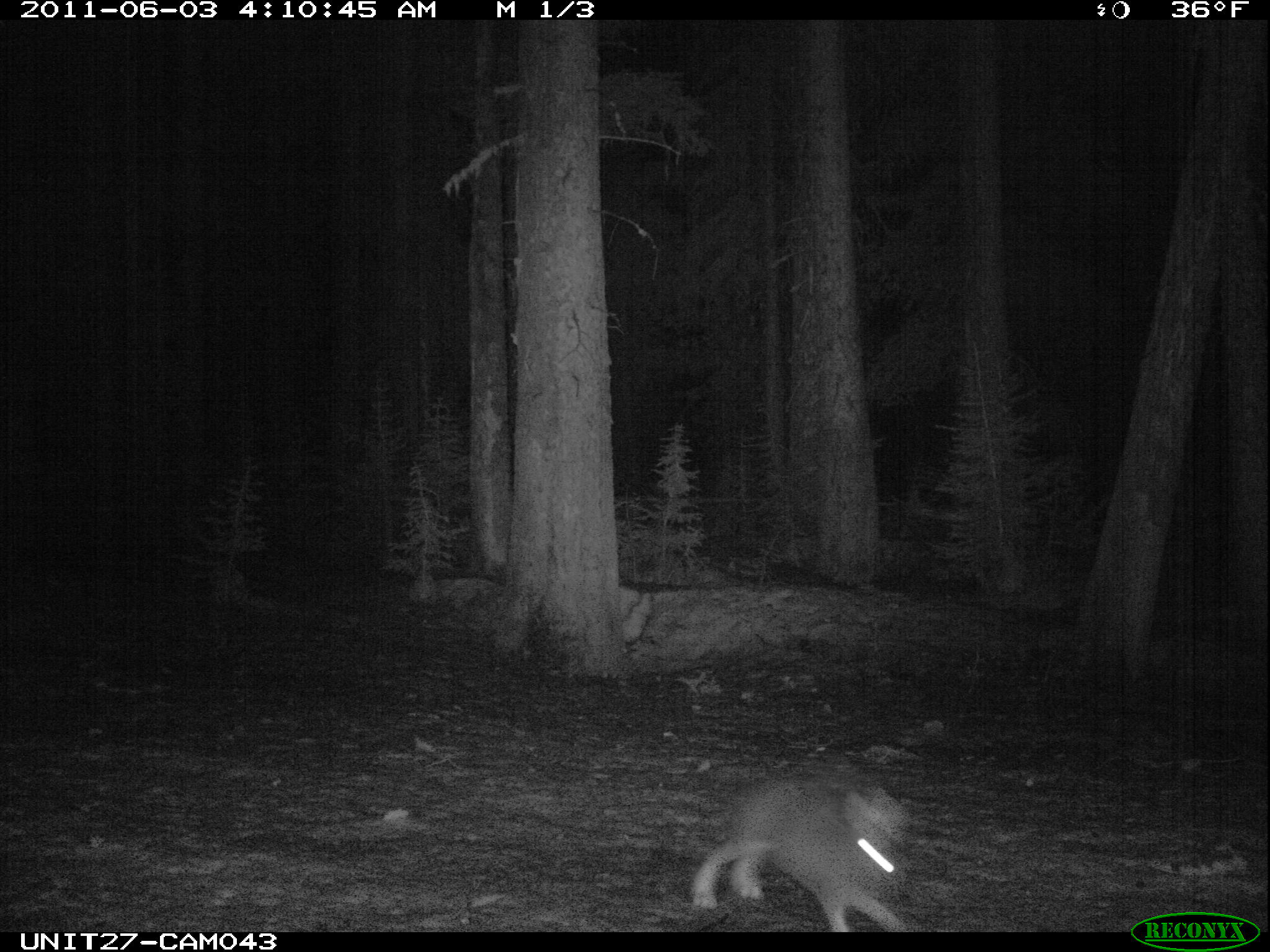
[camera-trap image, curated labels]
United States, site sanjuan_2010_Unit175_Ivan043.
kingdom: Animalia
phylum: Chordata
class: Mammalia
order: Lagomorpha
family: Leporidae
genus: Lepus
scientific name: Lepus americanus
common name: snowshoe hare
Lepus americanus (snowshoe hare).